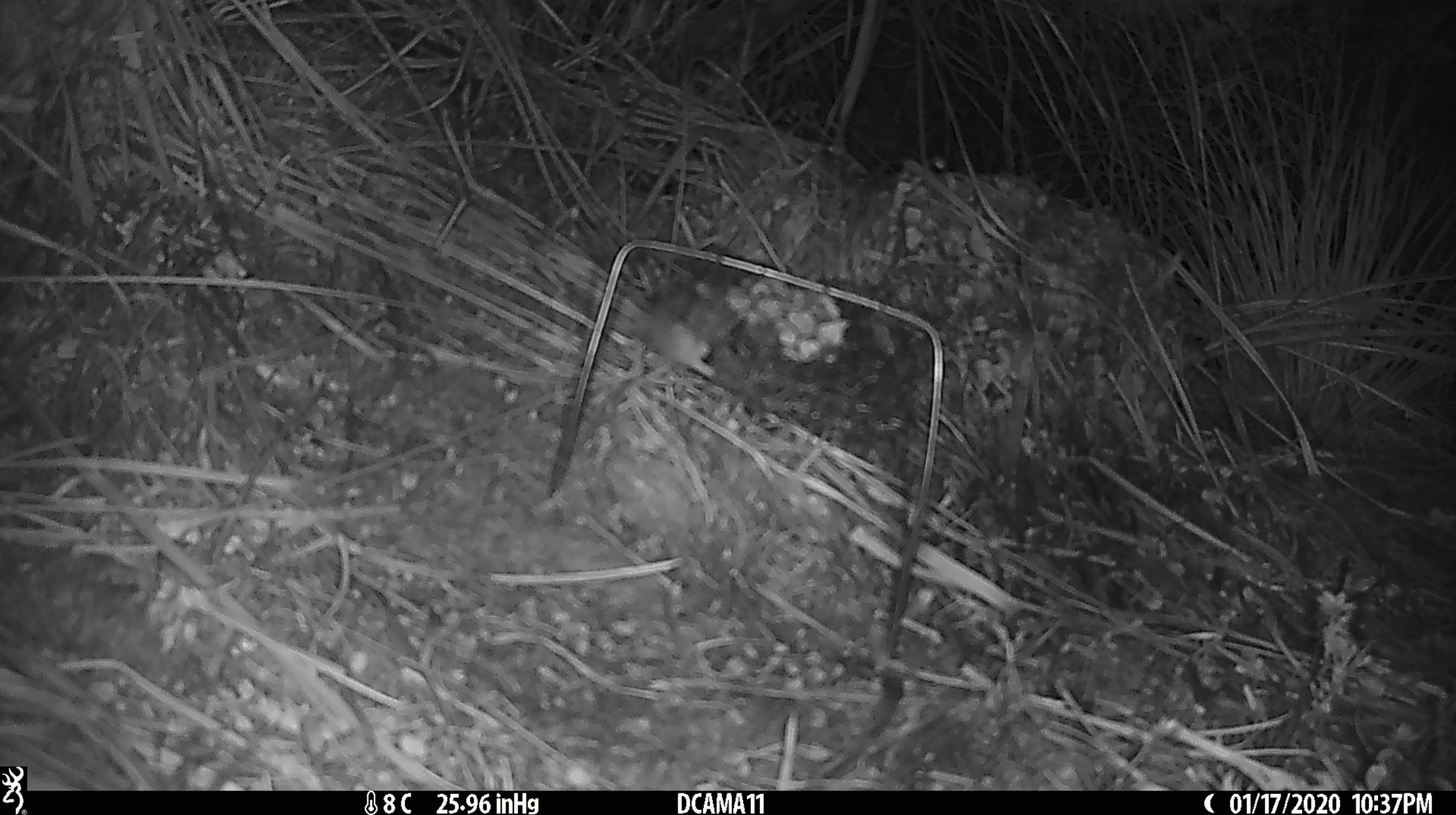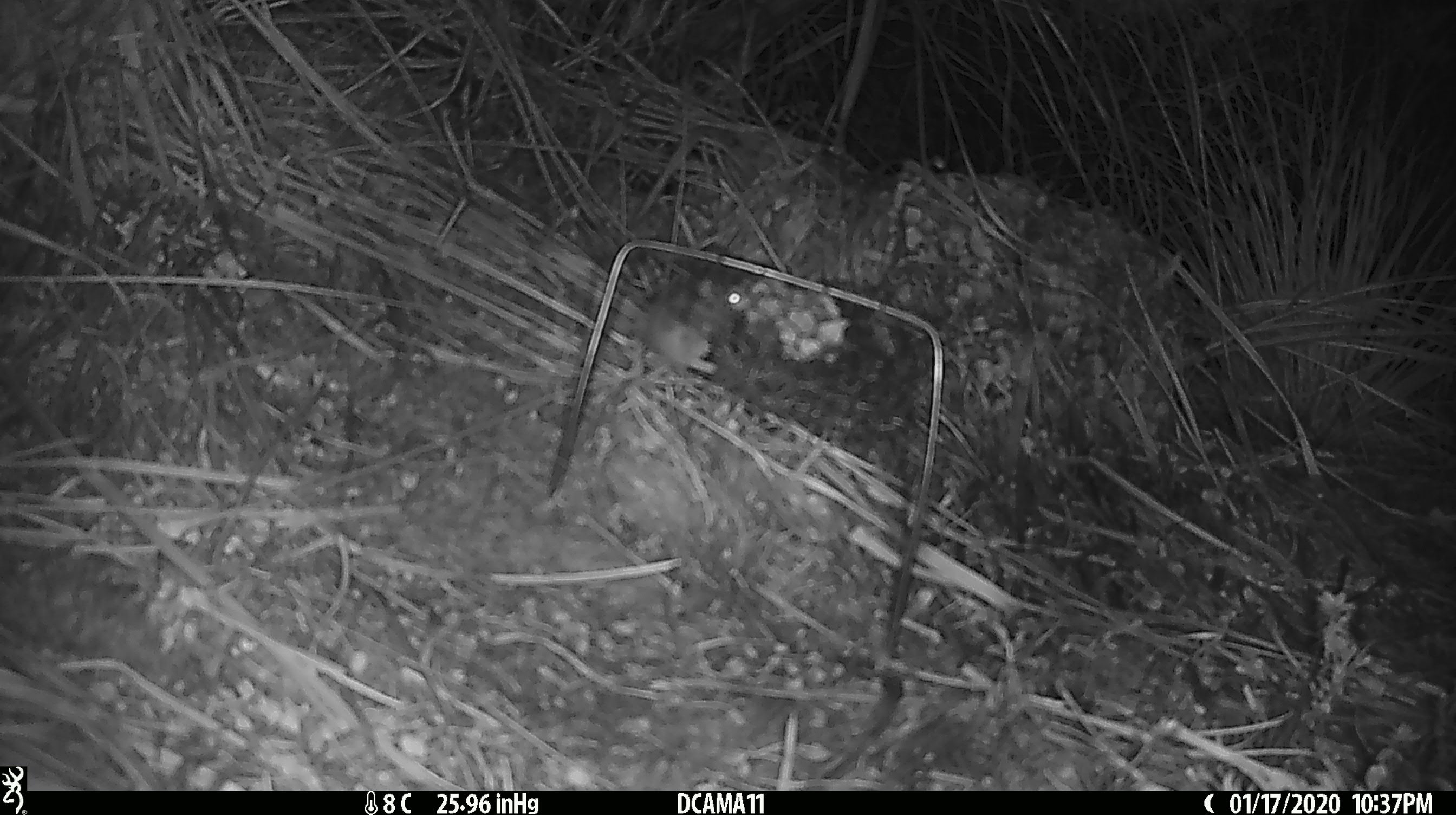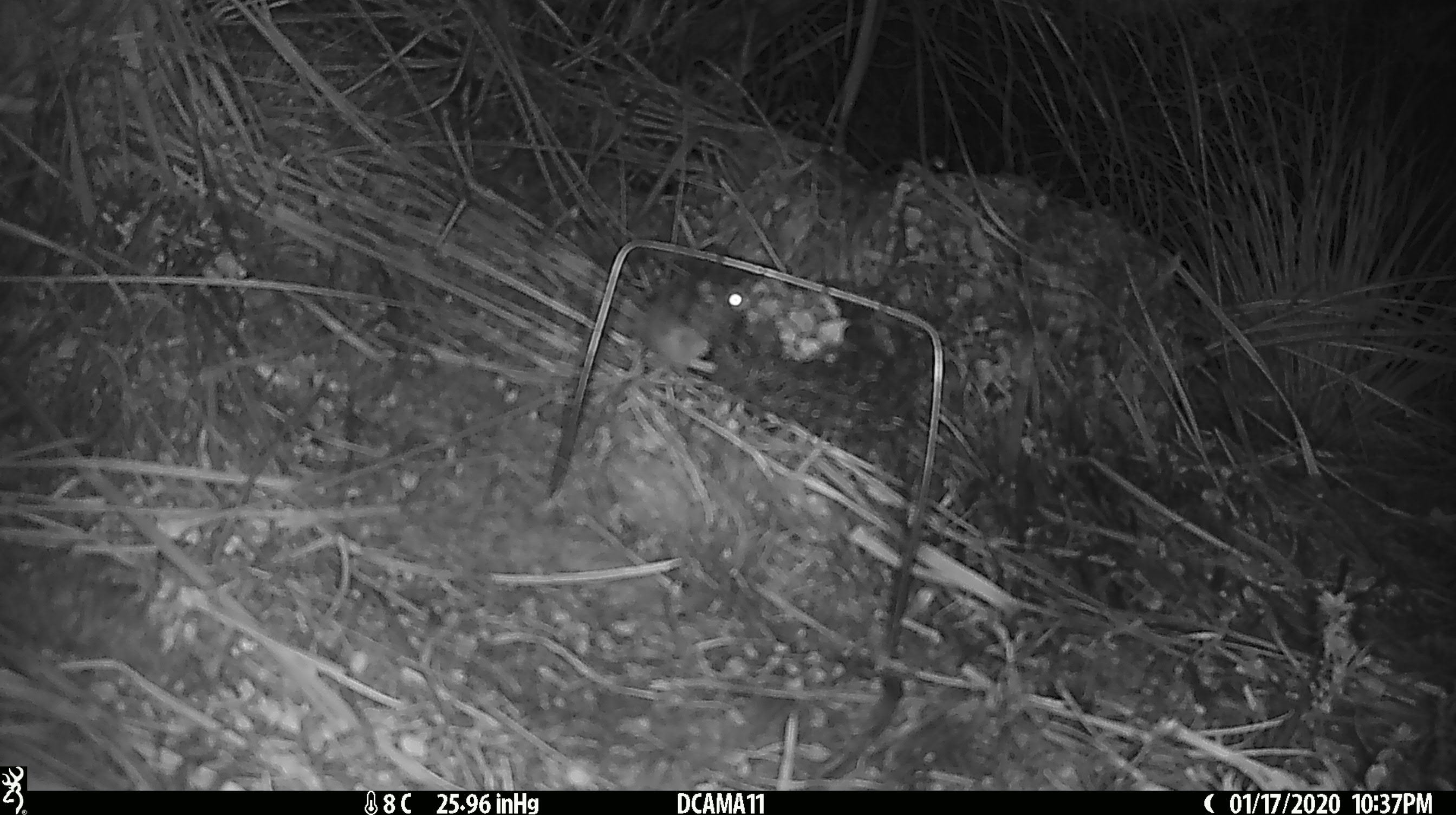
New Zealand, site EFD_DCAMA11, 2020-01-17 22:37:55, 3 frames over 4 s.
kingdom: Animalia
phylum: Chordata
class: Mammalia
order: Rodentia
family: Muridae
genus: Mus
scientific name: Mus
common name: mouse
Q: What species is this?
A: Mouse (Mus).